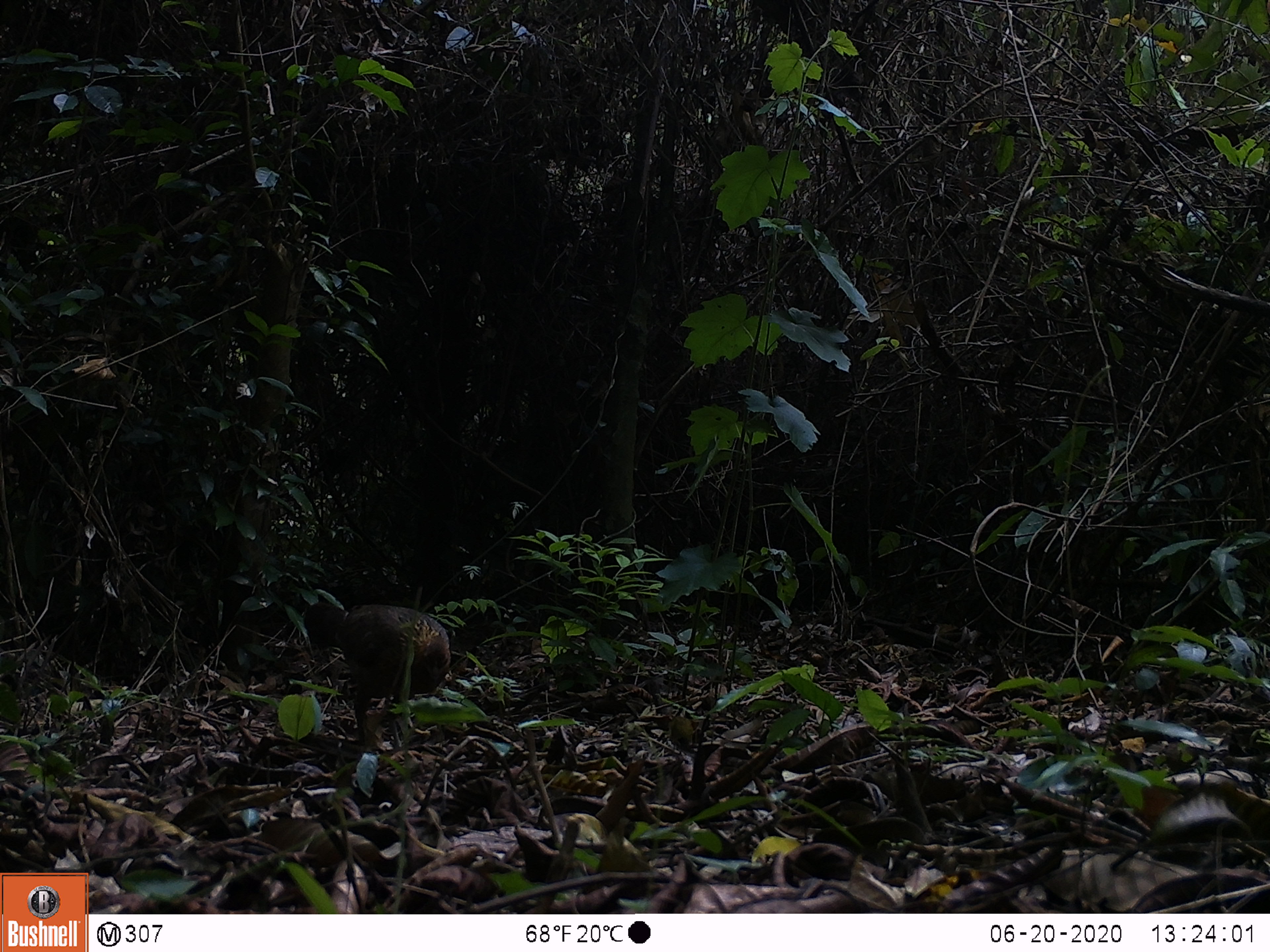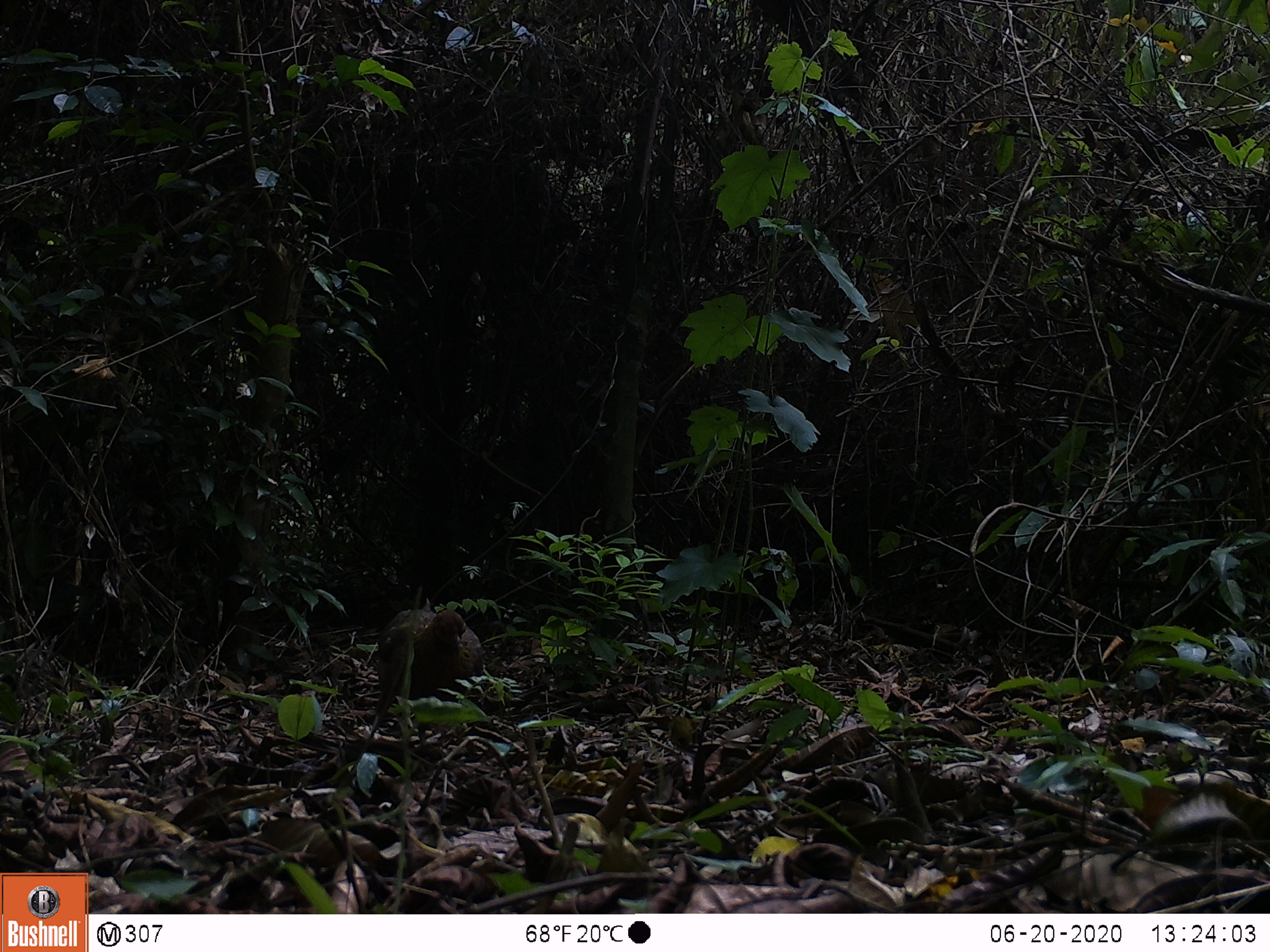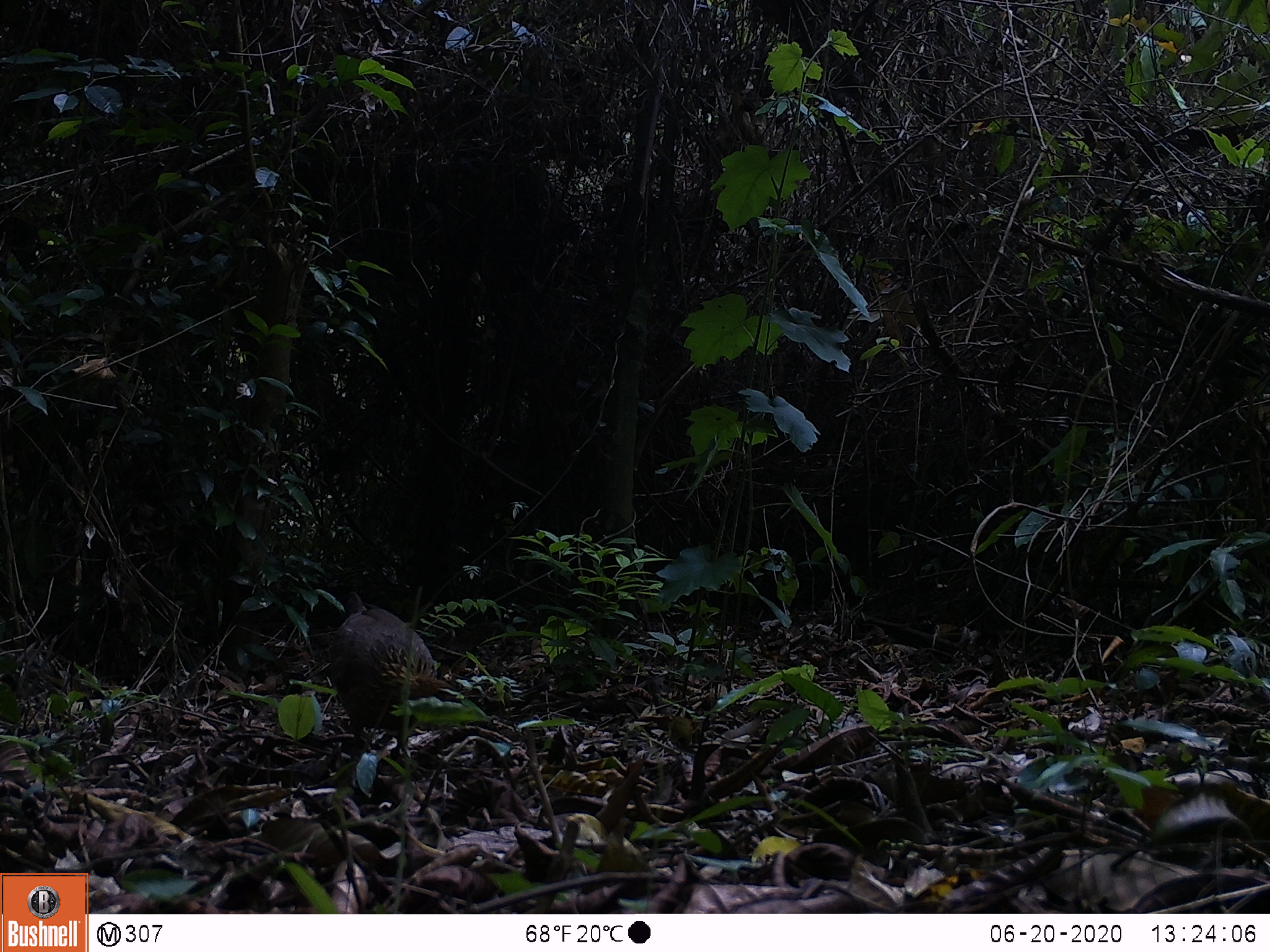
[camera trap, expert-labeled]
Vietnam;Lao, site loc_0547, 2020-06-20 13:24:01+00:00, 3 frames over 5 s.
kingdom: Animalia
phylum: Chordata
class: Aves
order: Galliformes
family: Phasianidae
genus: Gallus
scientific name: Gallus gallus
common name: red junglefowl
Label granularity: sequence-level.